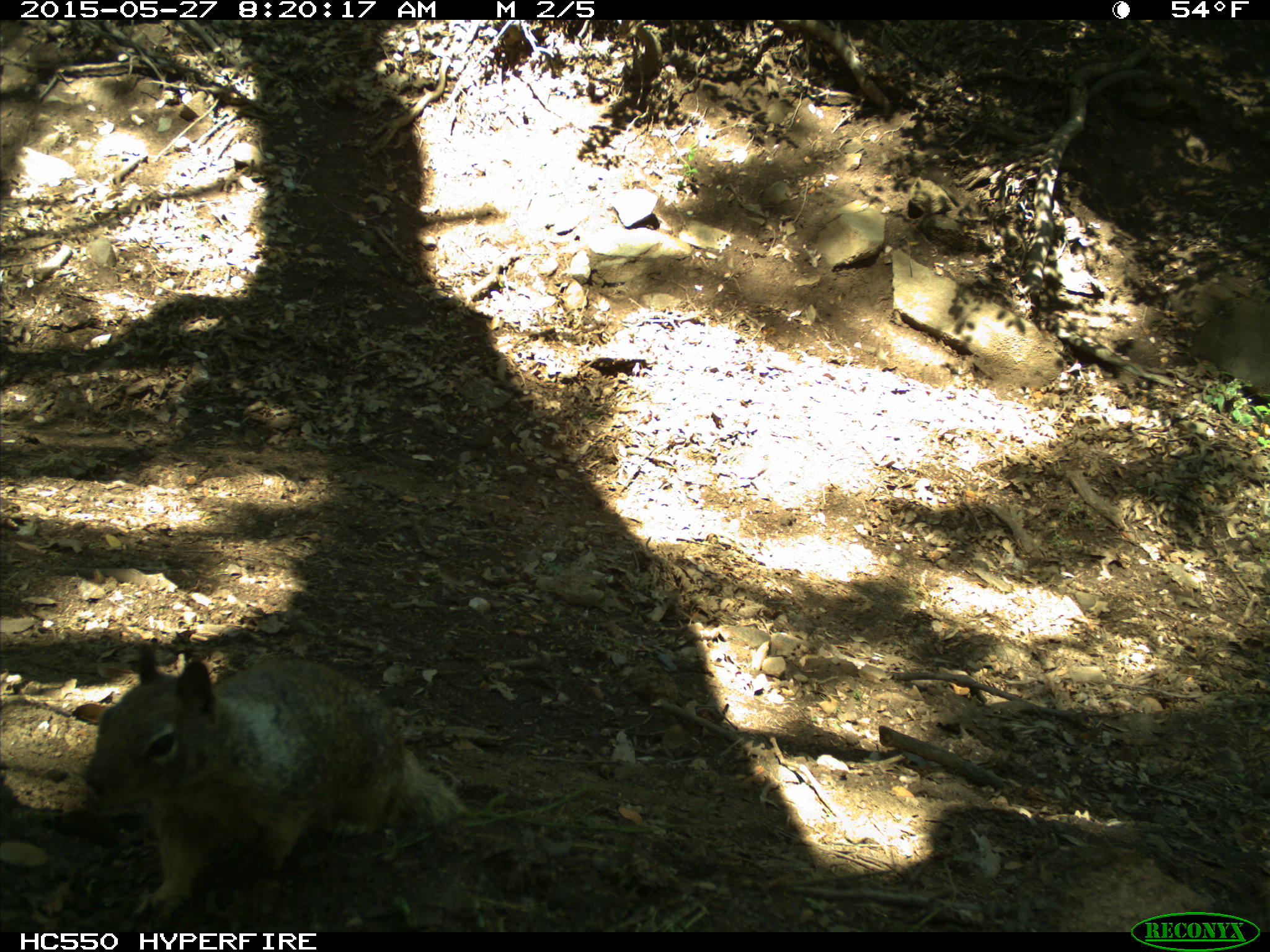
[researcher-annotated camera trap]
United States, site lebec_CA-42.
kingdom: Animalia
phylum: Chordata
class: Mammalia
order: Rodentia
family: Sciuridae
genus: Otospermophilus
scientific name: Otospermophilus beecheyi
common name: california ground squirrel